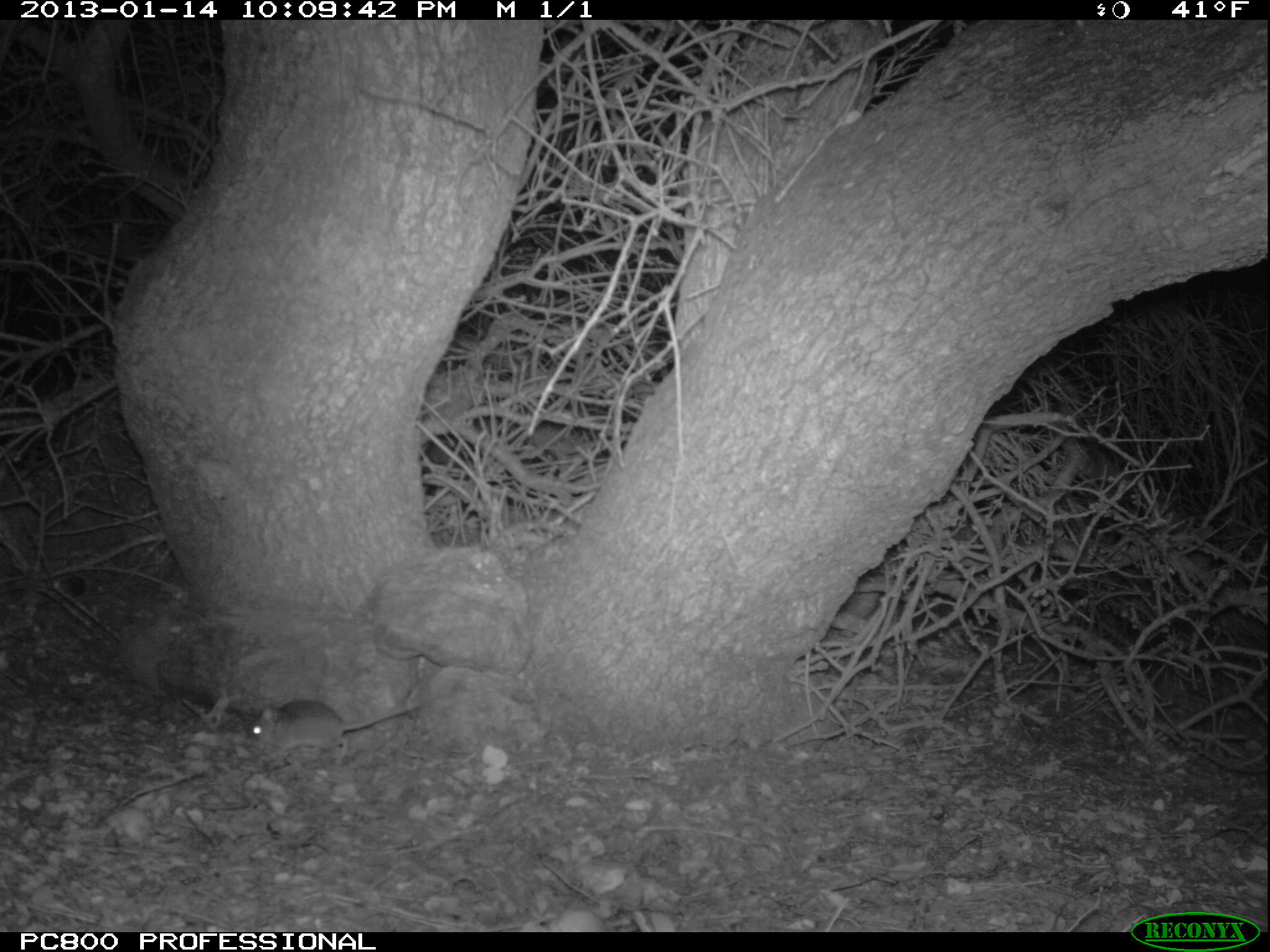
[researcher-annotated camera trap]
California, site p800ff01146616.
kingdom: Animalia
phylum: Chordata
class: Mammalia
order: Rodentia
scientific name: Rodentia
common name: rodent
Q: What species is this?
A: Rodent (Rodentia).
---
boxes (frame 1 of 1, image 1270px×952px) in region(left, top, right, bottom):
rodent: region(246, 699, 422, 758)